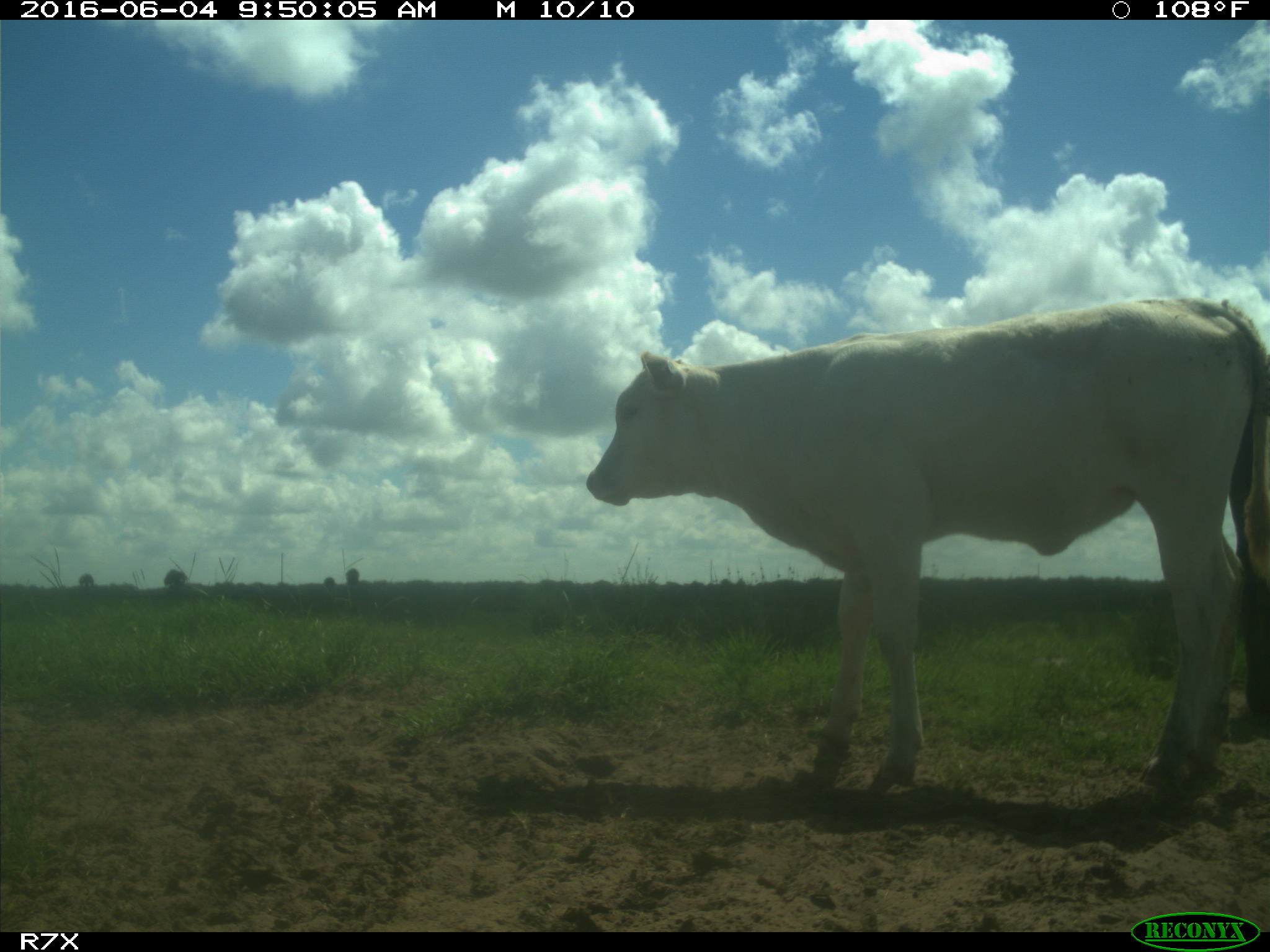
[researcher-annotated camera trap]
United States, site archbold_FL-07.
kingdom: Animalia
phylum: Chordata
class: Mammalia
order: Artiodactyla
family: Bovidae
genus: Bos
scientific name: Bos taurus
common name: domestic cow